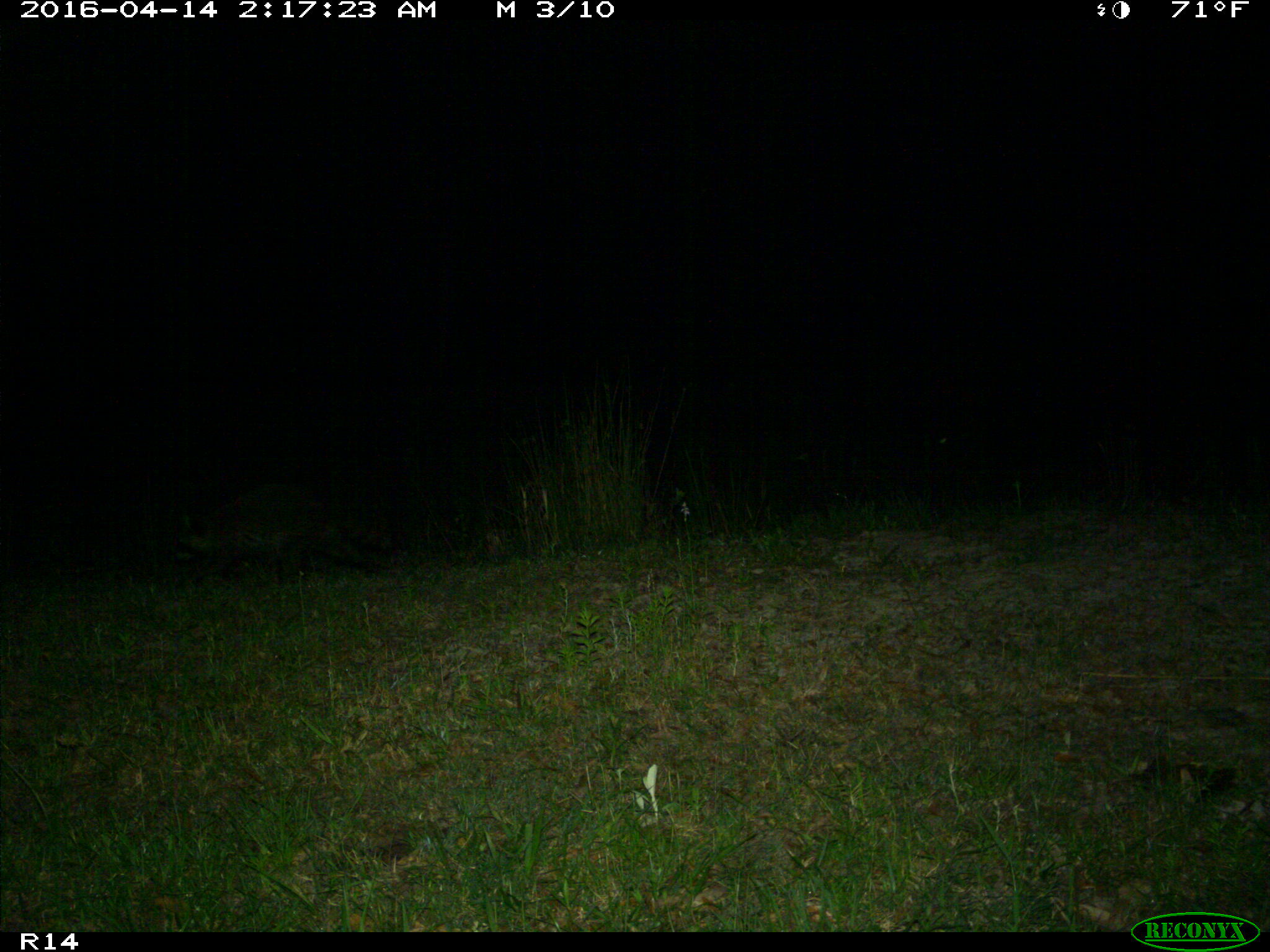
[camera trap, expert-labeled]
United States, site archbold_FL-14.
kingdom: Animalia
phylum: Chordata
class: Mammalia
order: Carnivora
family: Procyonidae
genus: Procyon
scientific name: Procyon lotor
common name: common raccoon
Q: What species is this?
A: Procyon lotor (common raccoon).